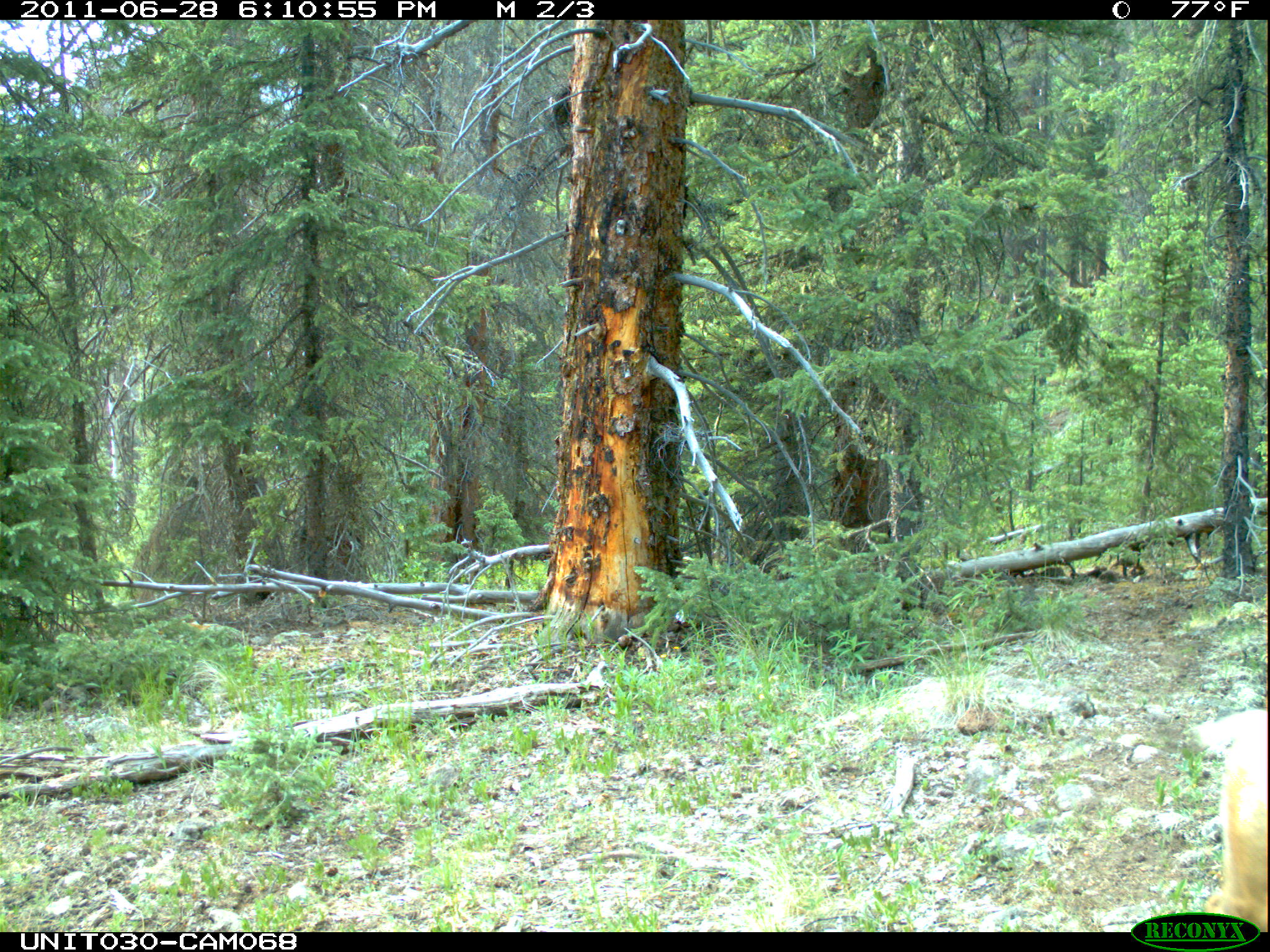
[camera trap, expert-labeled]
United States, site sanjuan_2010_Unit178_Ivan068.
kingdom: Animalia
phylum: Chordata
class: Mammalia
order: Artiodactyla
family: Cervidae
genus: Odocoileus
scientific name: Odocoileus hemionus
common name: mule deer